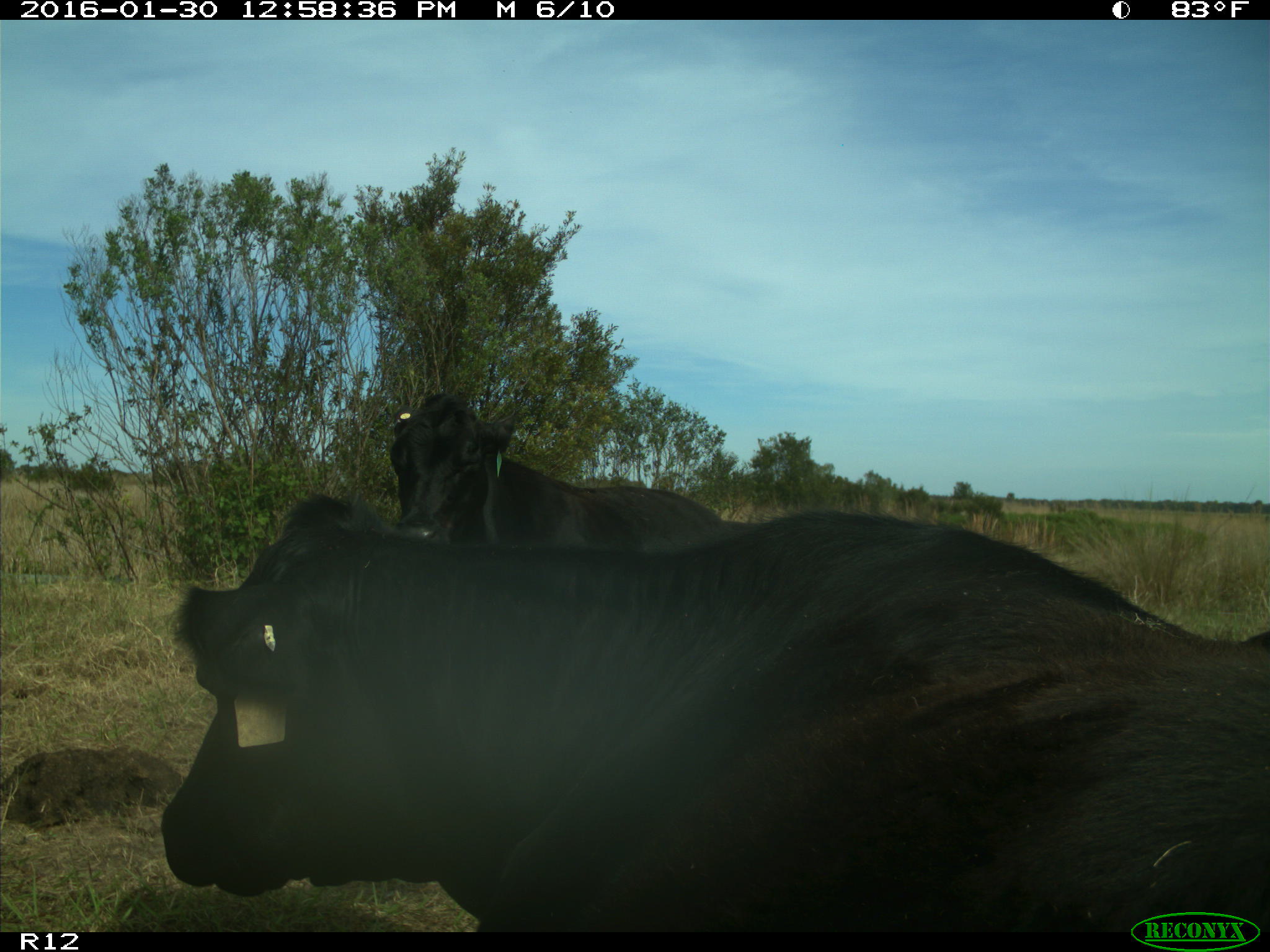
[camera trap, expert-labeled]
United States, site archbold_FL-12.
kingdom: Animalia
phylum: Chordata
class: Mammalia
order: Artiodactyla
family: Bovidae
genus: Bos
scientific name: Bos taurus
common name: domestic cow